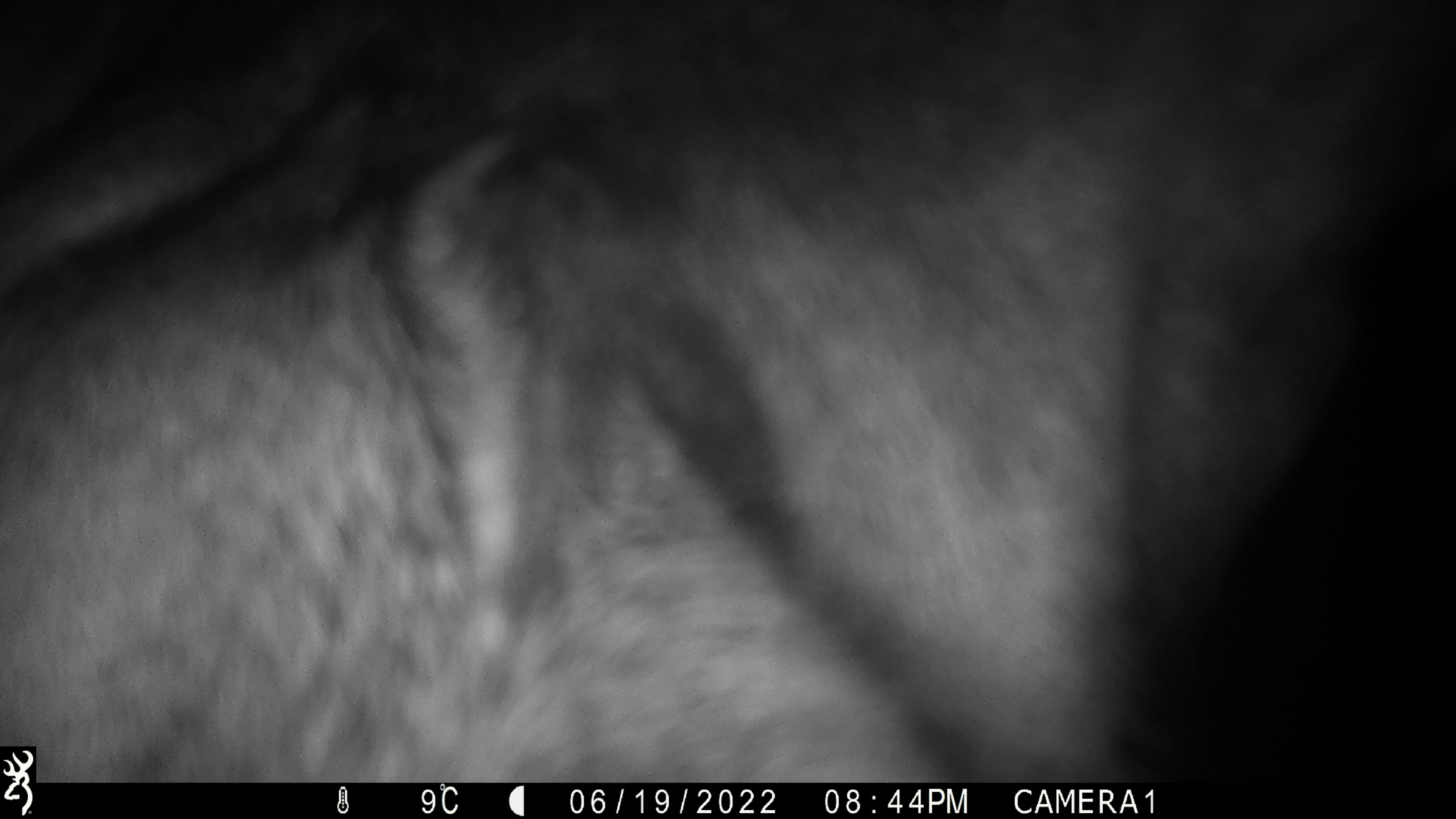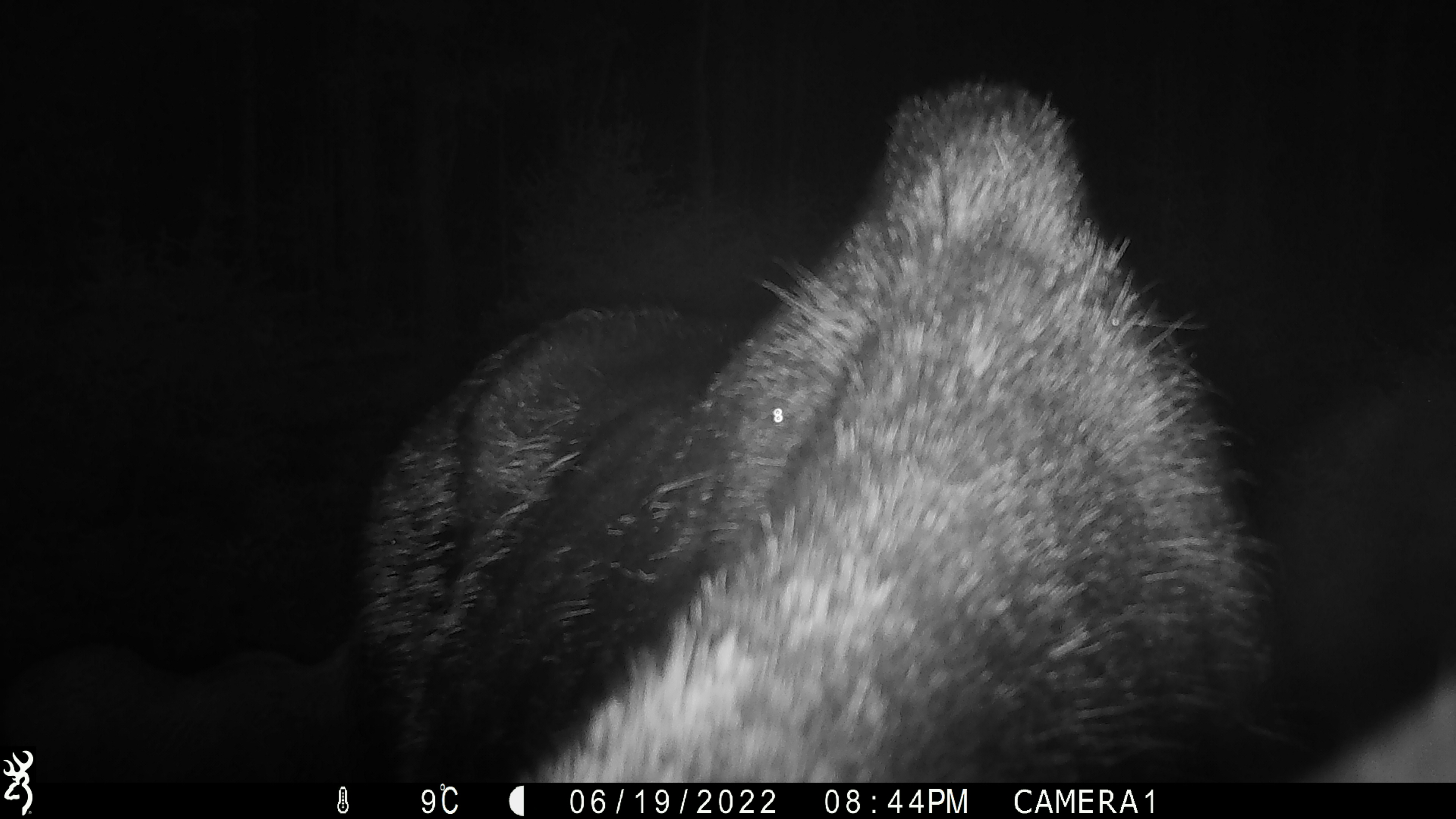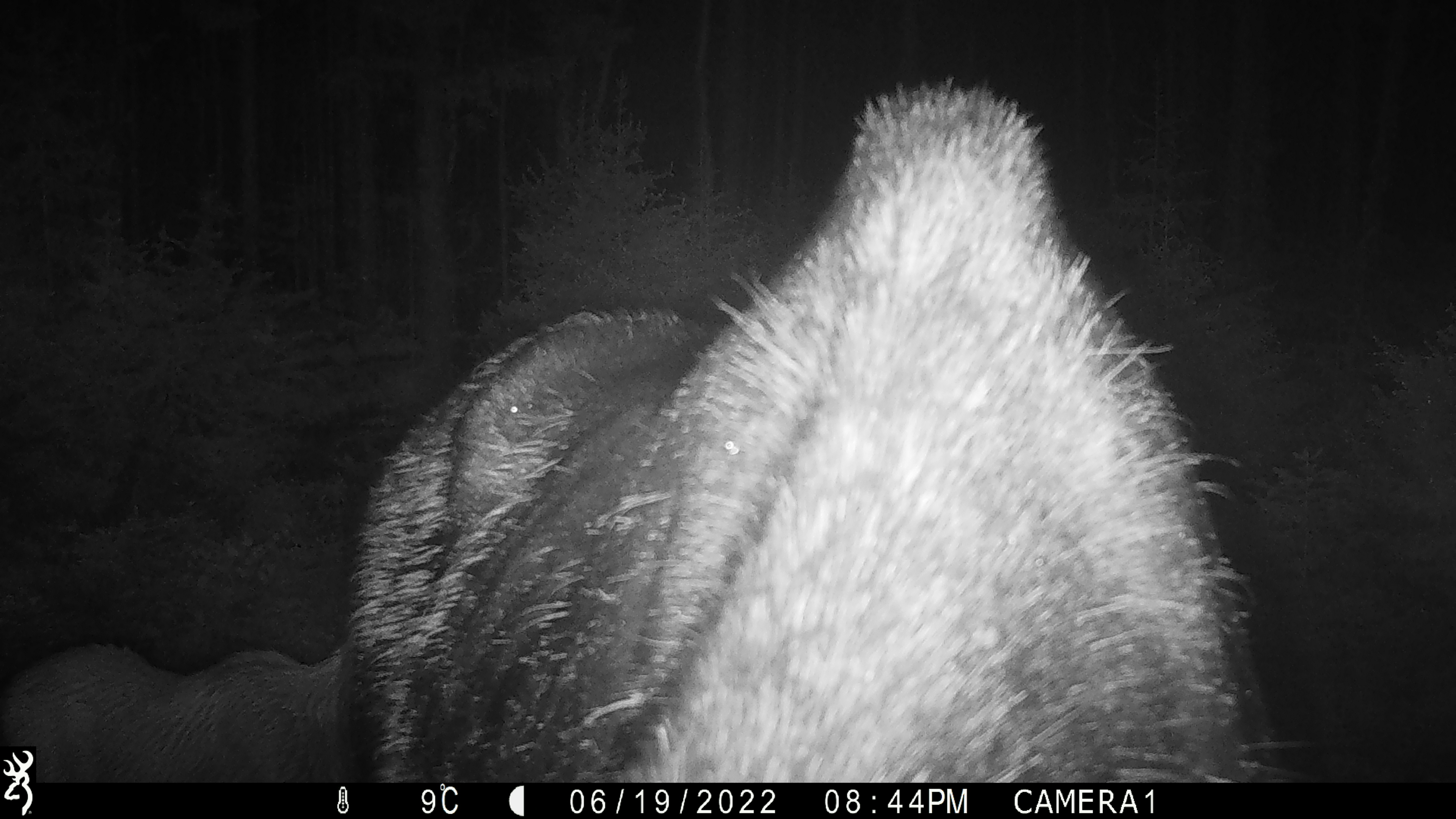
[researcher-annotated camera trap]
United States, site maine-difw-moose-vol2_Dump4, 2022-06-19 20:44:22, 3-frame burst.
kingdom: Animalia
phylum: Chordata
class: Mammalia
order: Artiodactyla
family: Cervidae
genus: Alces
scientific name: Alces alces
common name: moose